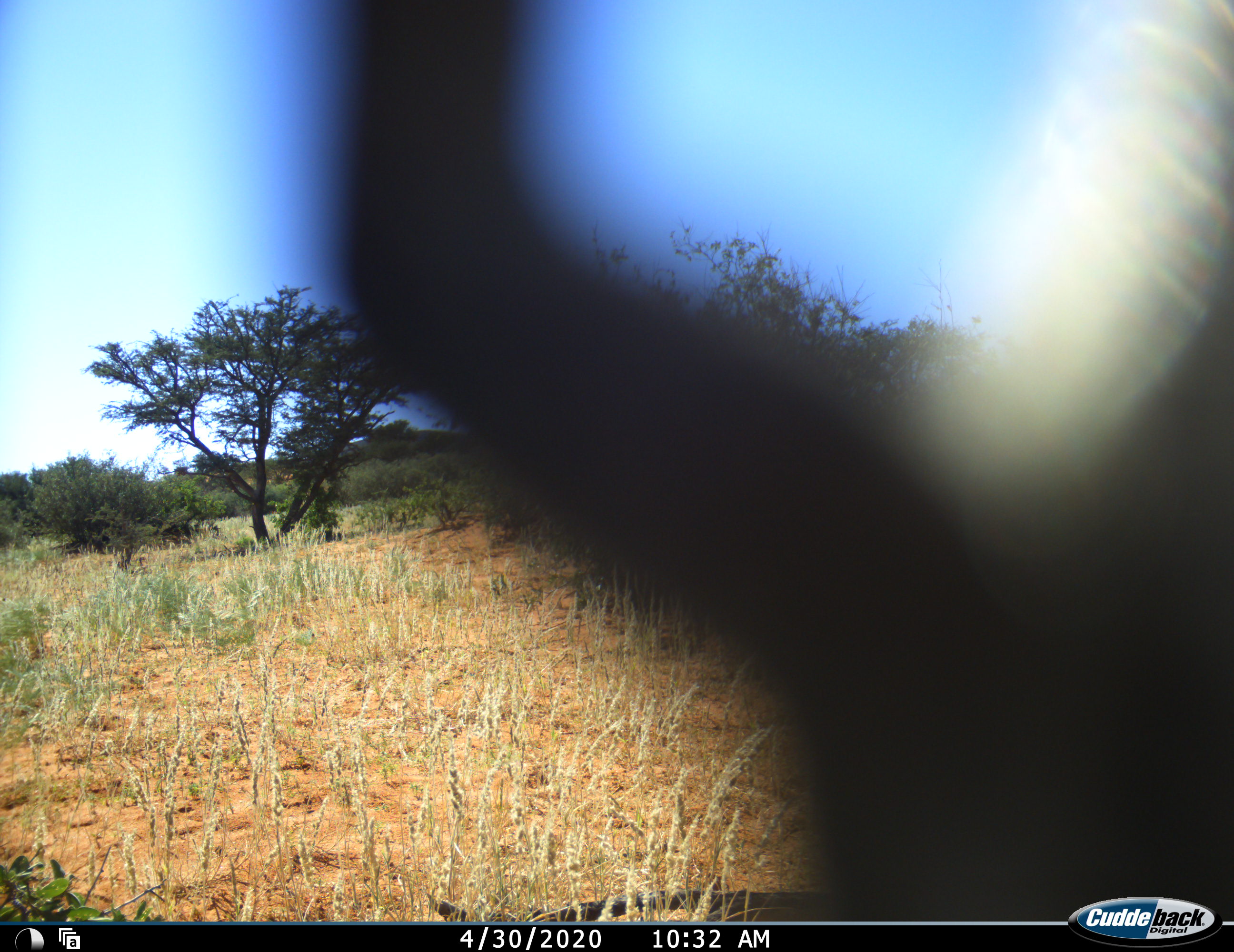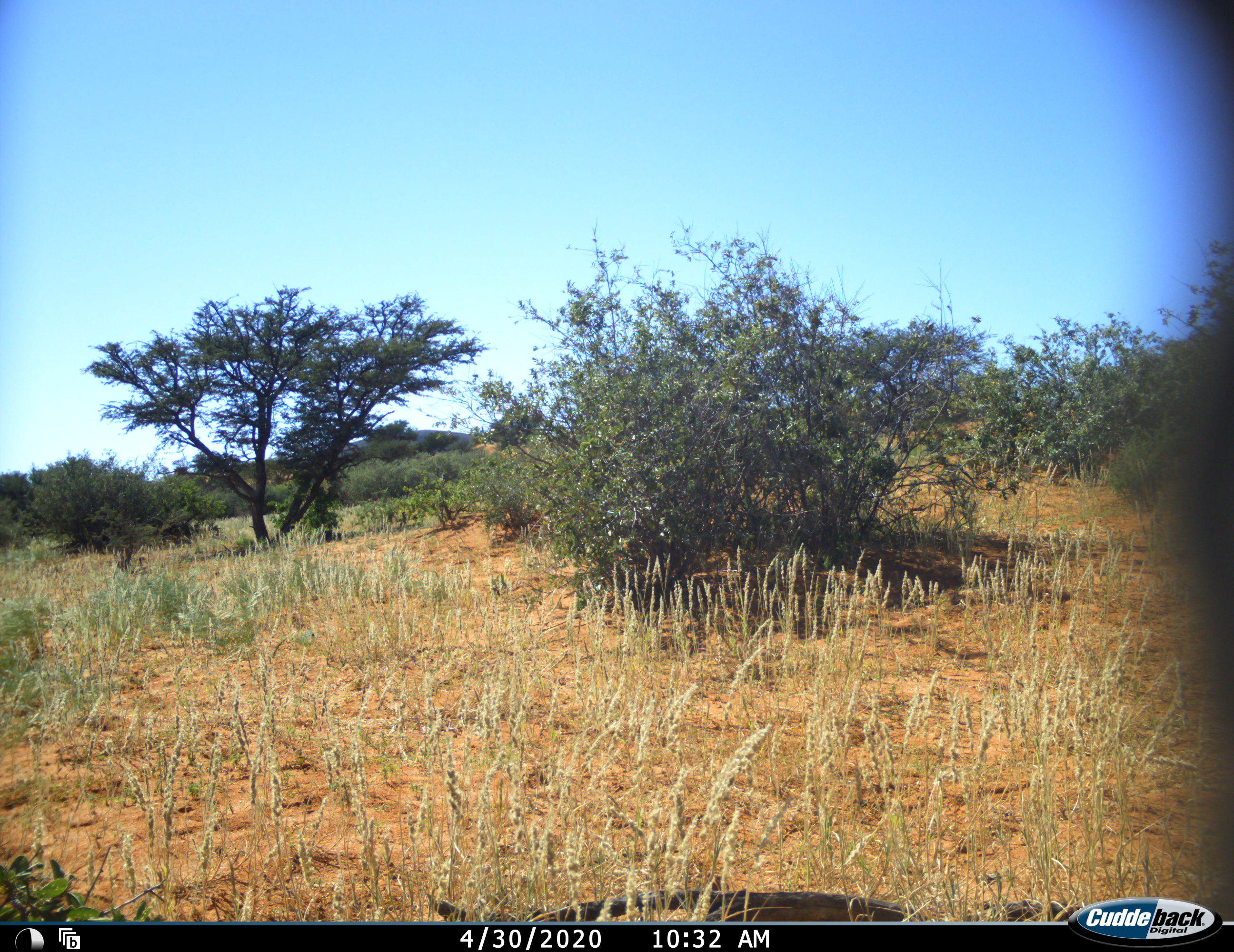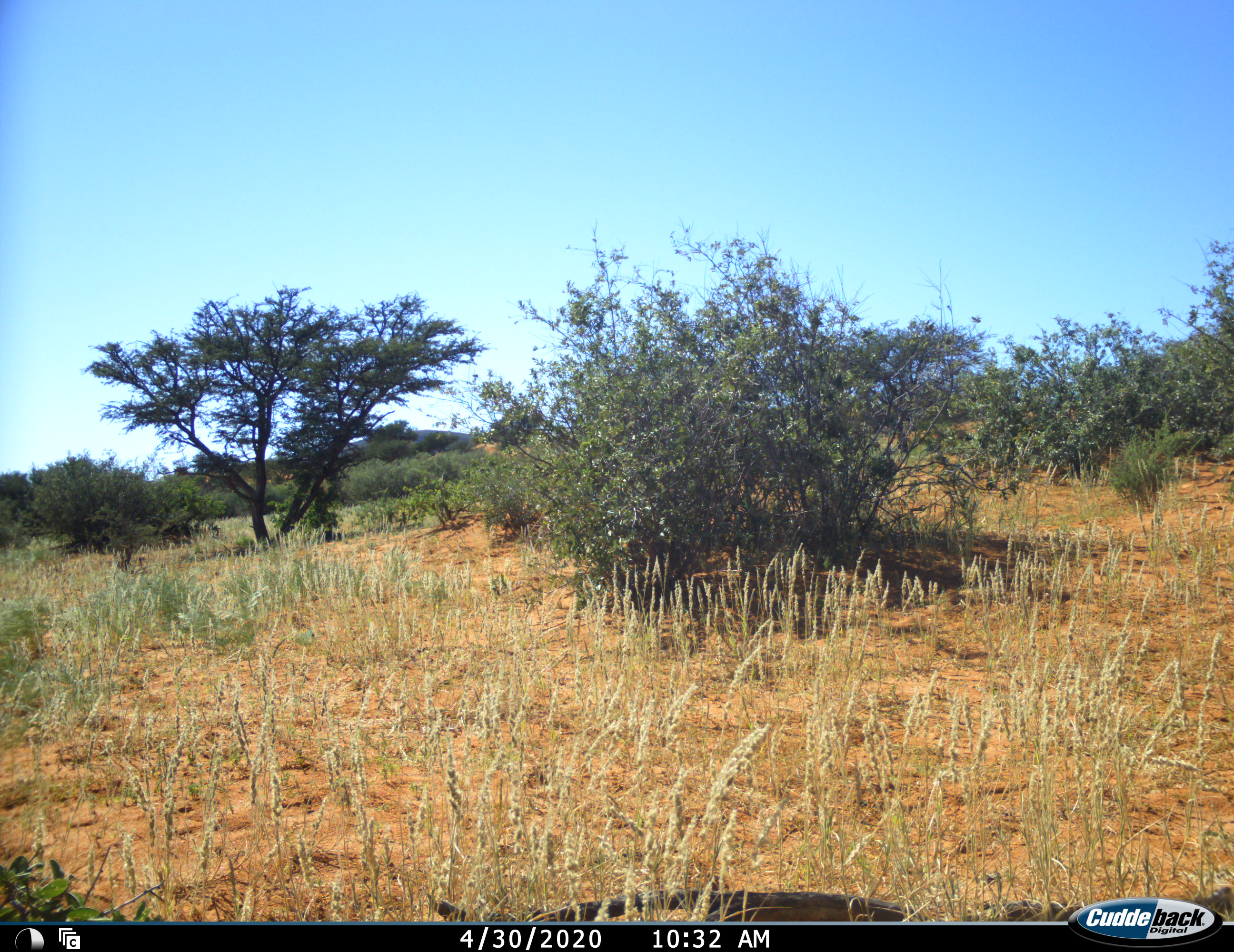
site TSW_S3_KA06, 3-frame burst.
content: unidentified animal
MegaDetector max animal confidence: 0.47